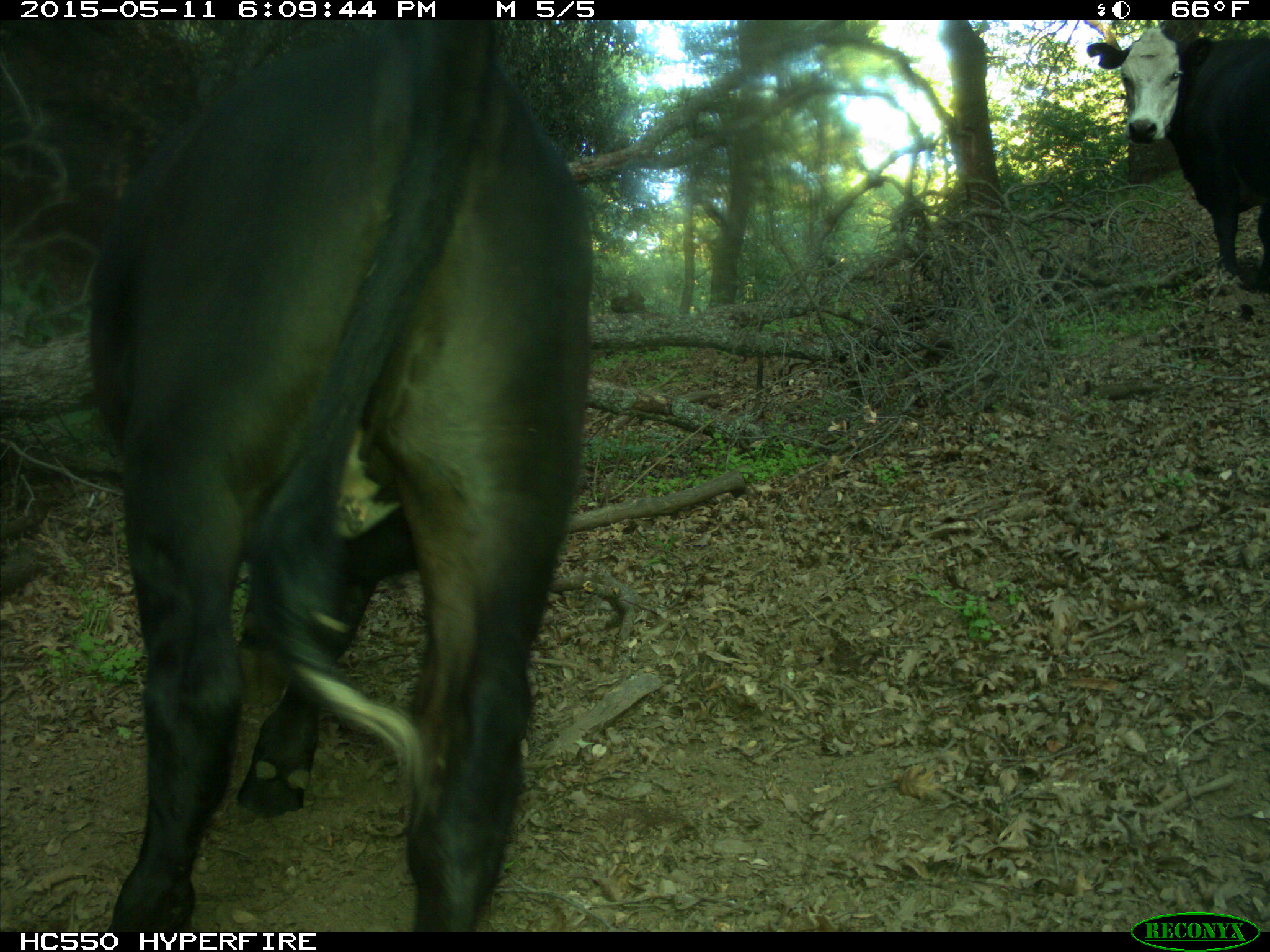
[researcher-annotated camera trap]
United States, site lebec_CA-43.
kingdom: Animalia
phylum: Chordata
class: Mammalia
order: Artiodactyla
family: Bovidae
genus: Bos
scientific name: Bos taurus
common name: domestic cow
Bos taurus (domestic cow).